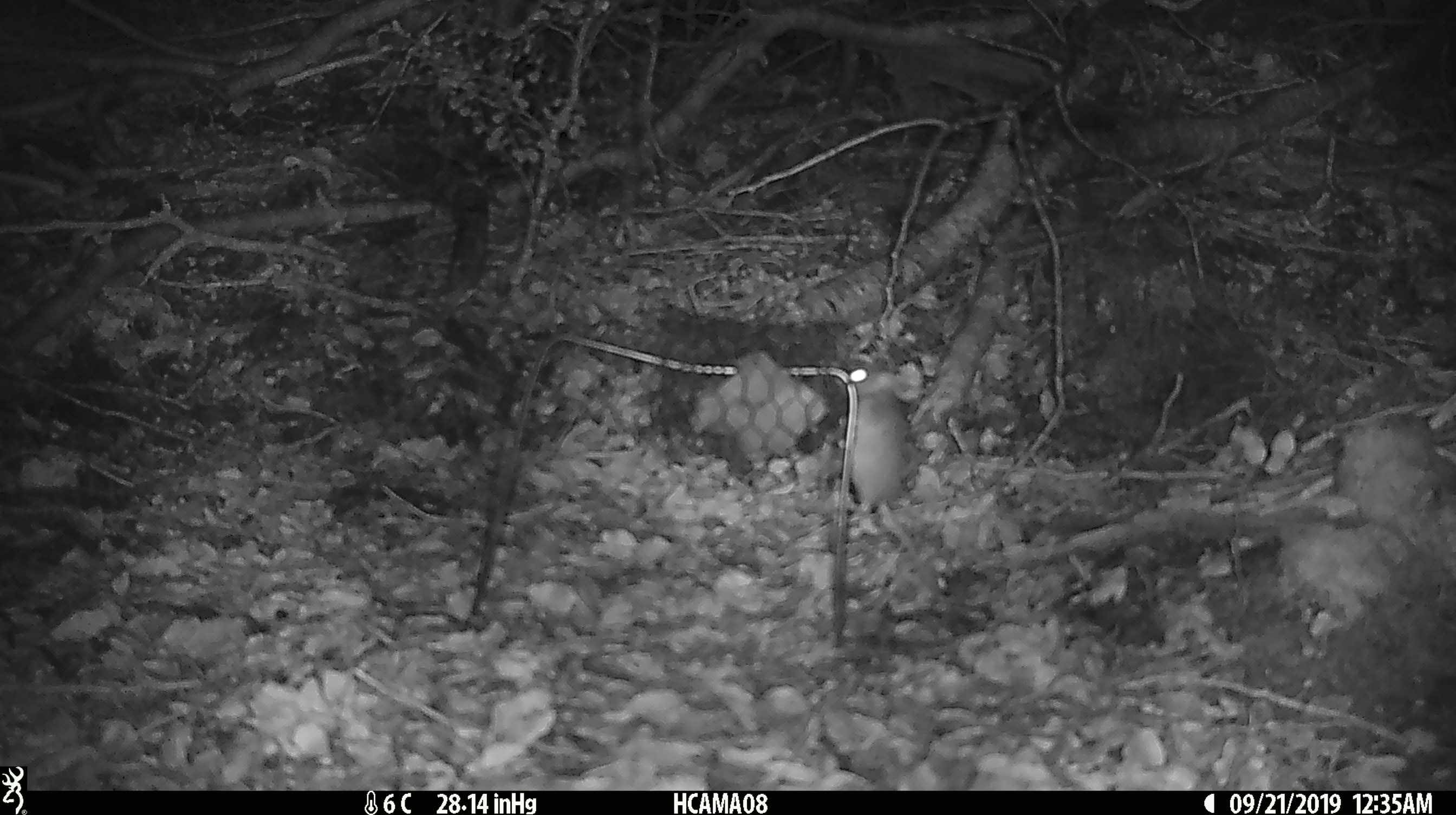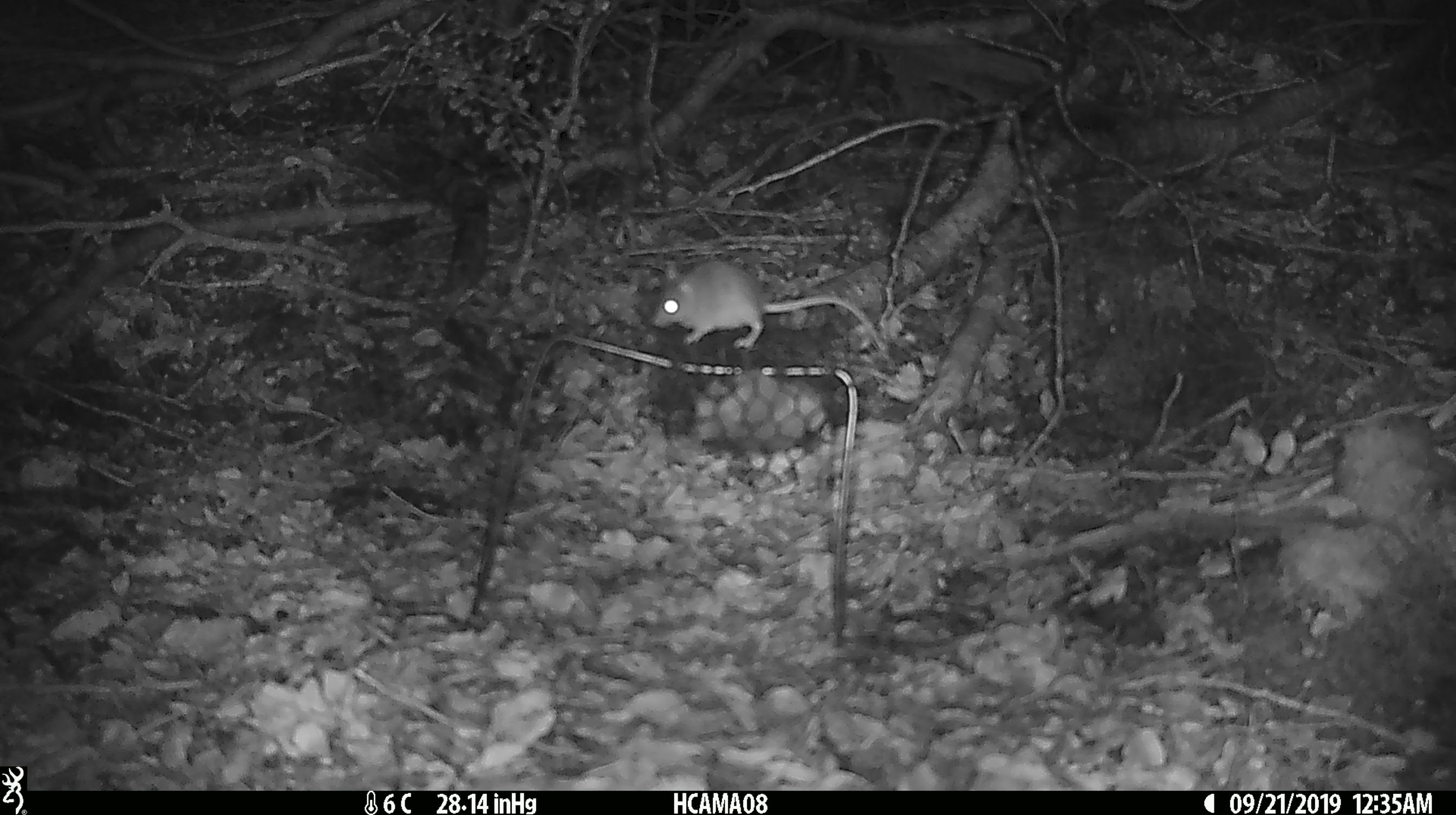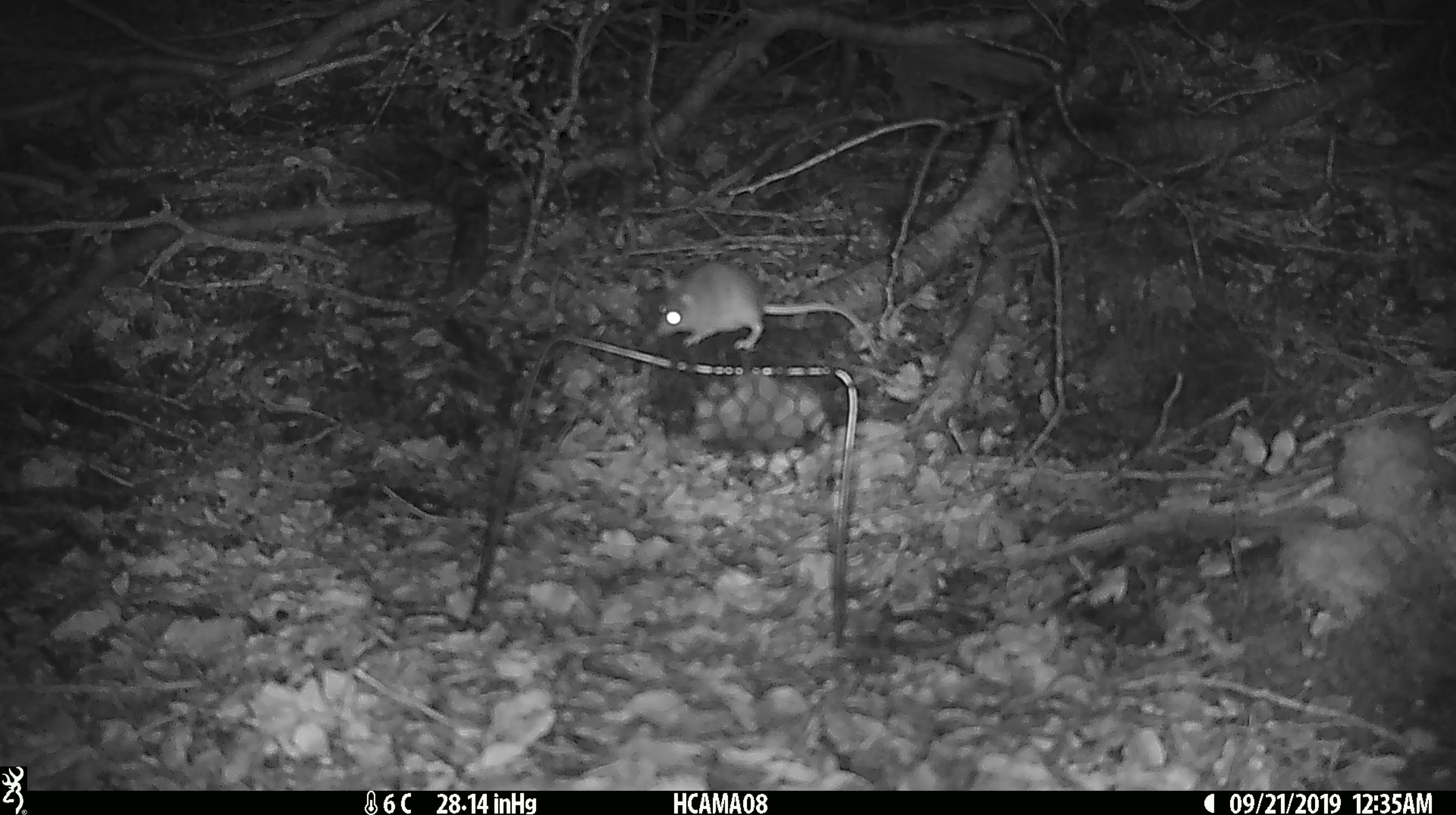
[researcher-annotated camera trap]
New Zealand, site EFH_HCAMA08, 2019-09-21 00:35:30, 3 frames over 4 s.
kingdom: Animalia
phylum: Chordata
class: Mammalia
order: Rodentia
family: Muridae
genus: Mus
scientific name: Mus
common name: mouse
Mouse (Mus).